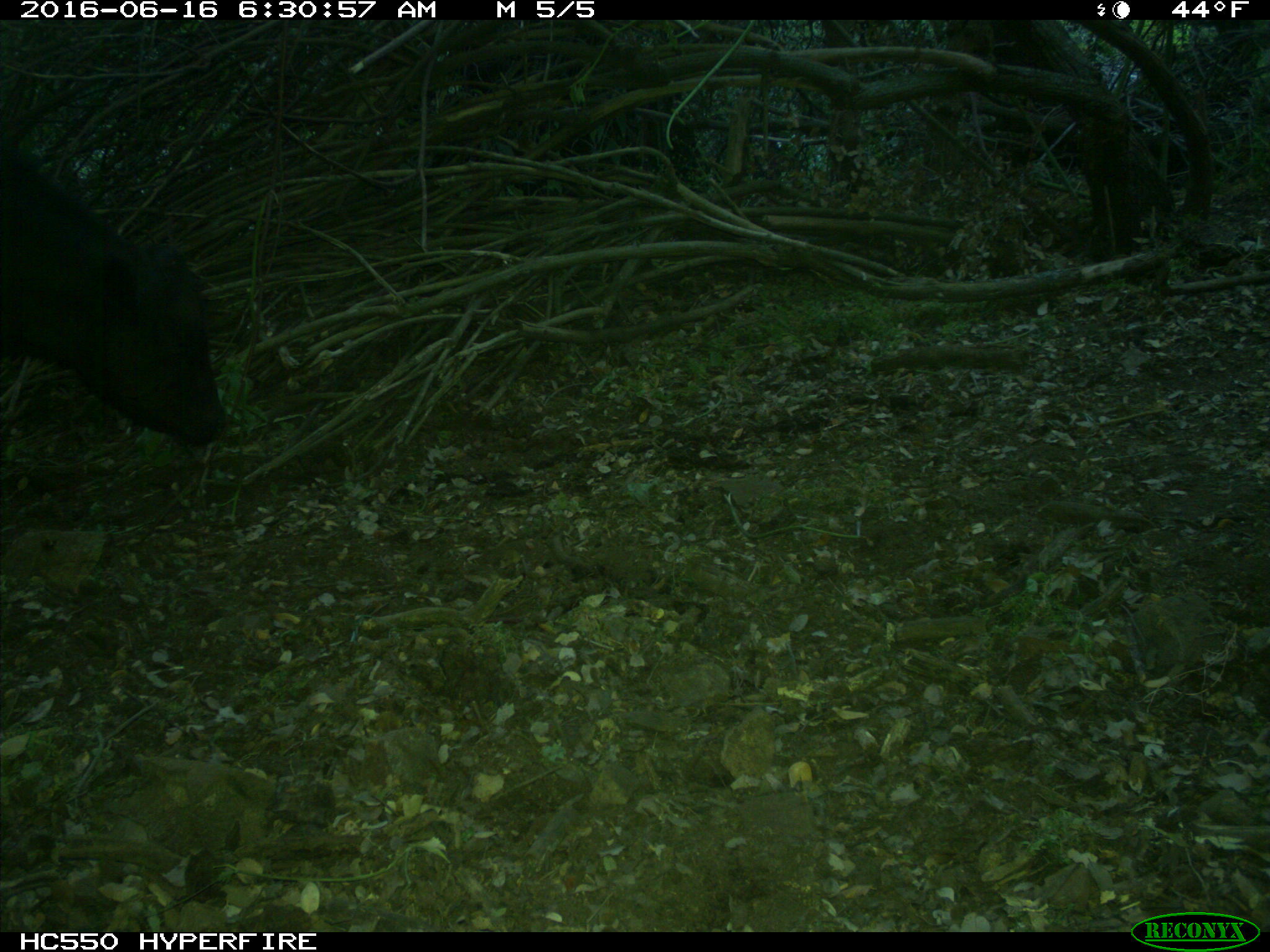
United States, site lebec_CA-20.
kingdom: Animalia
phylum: Chordata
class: Mammalia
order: Artiodactyla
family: Bovidae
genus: Bos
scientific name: Bos taurus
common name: domestic cow